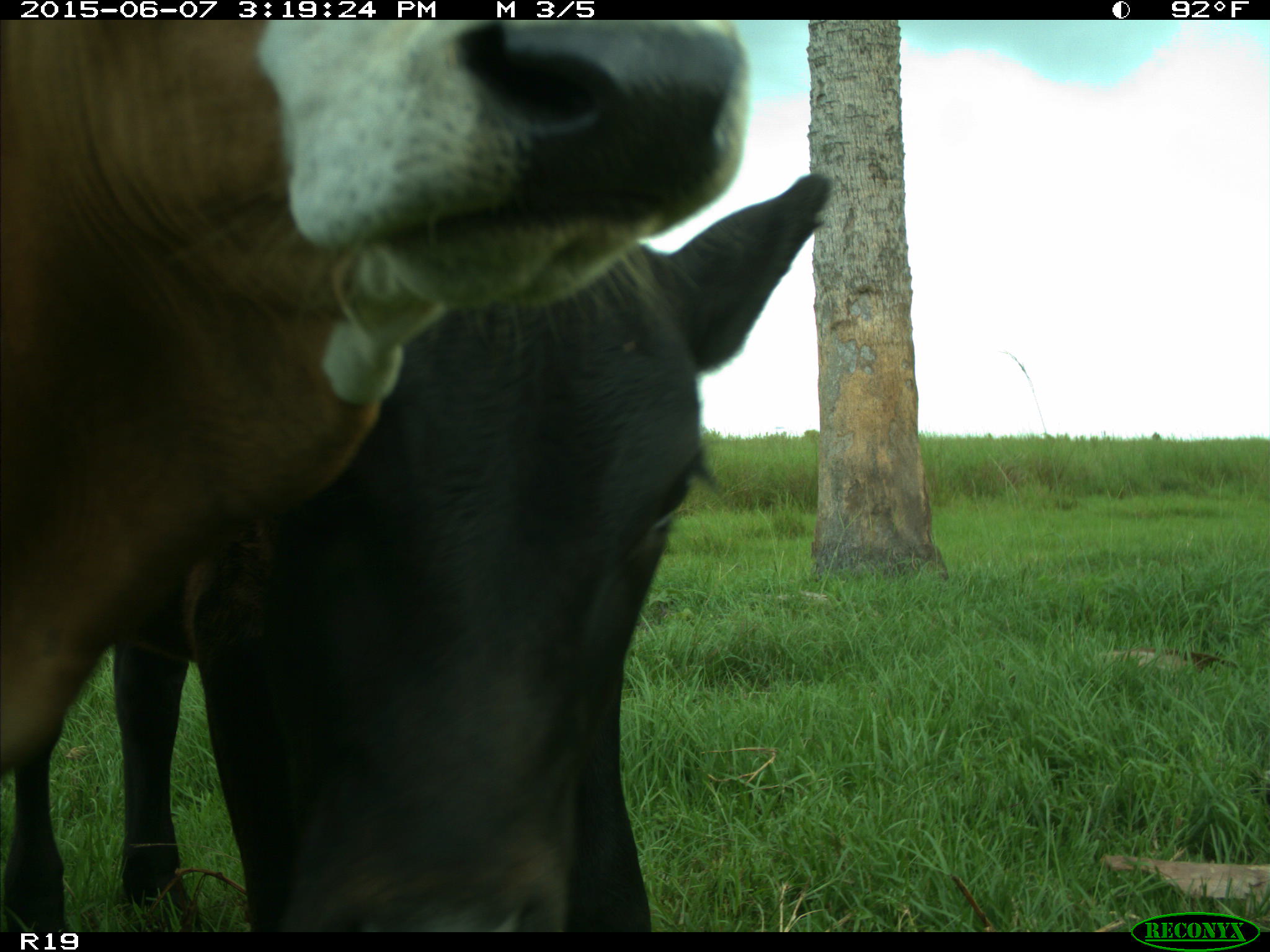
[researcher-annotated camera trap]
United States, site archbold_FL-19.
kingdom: Animalia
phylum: Chordata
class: Mammalia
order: Artiodactyla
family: Bovidae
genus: Bos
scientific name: Bos taurus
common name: domestic cow